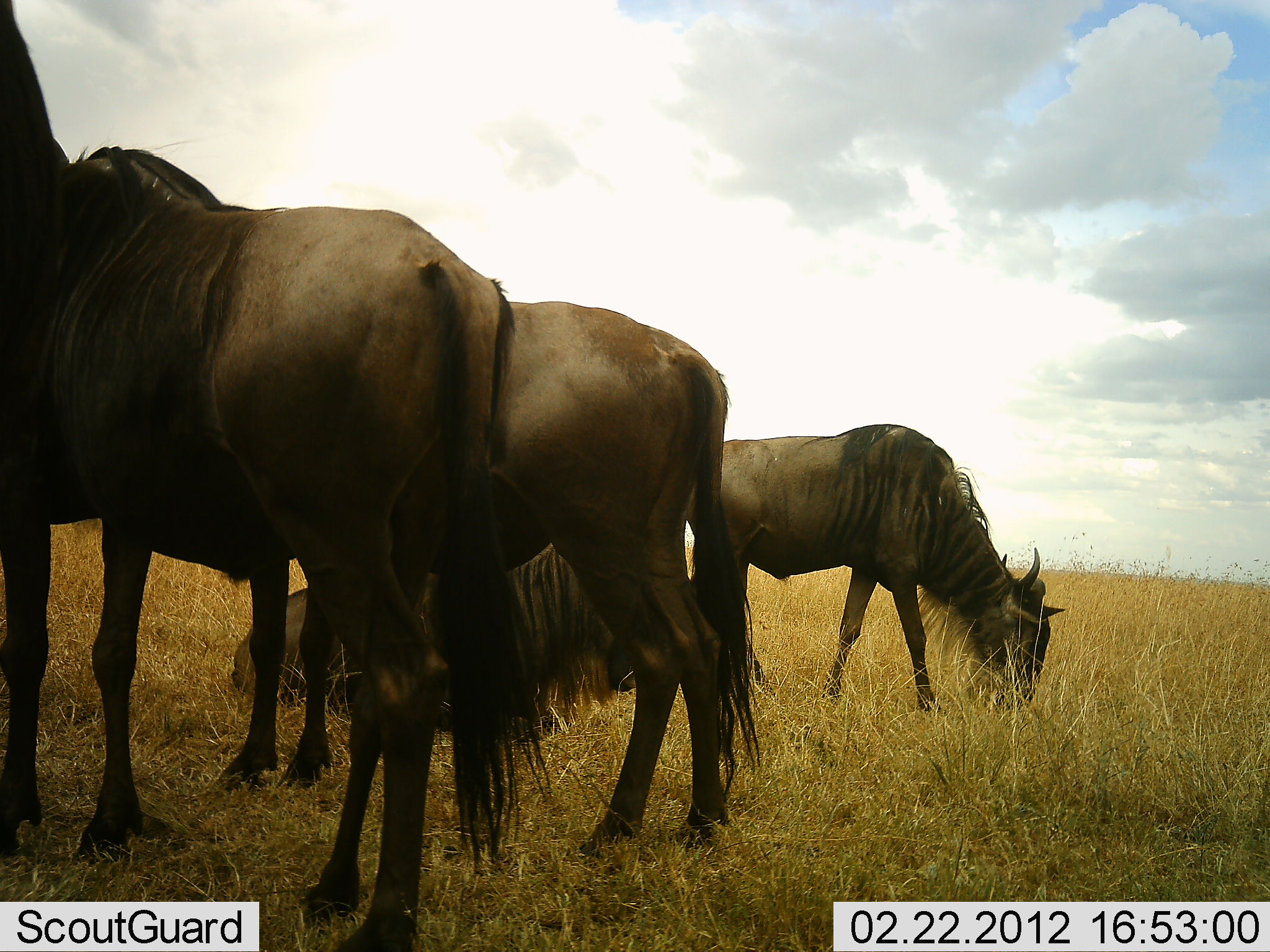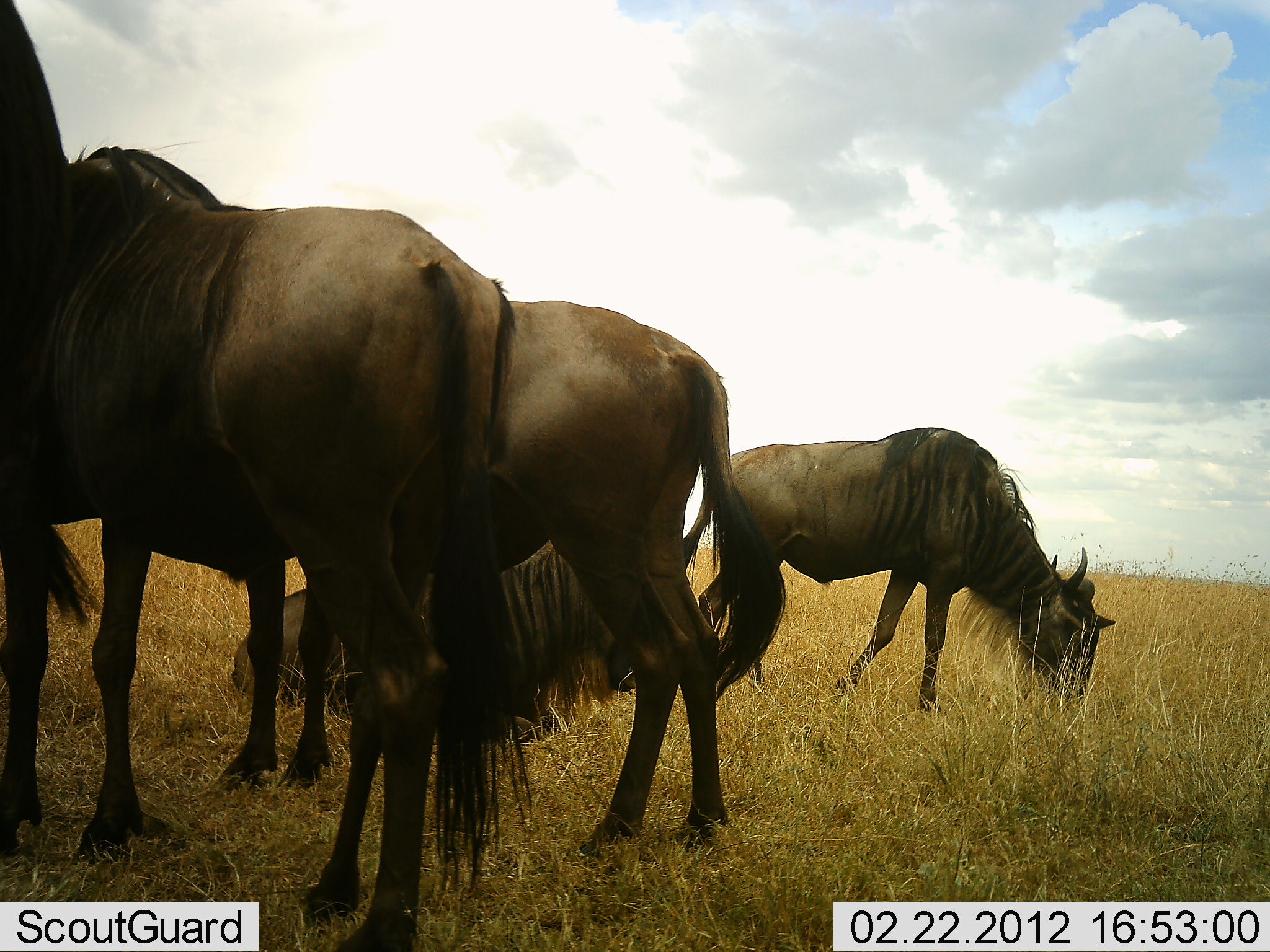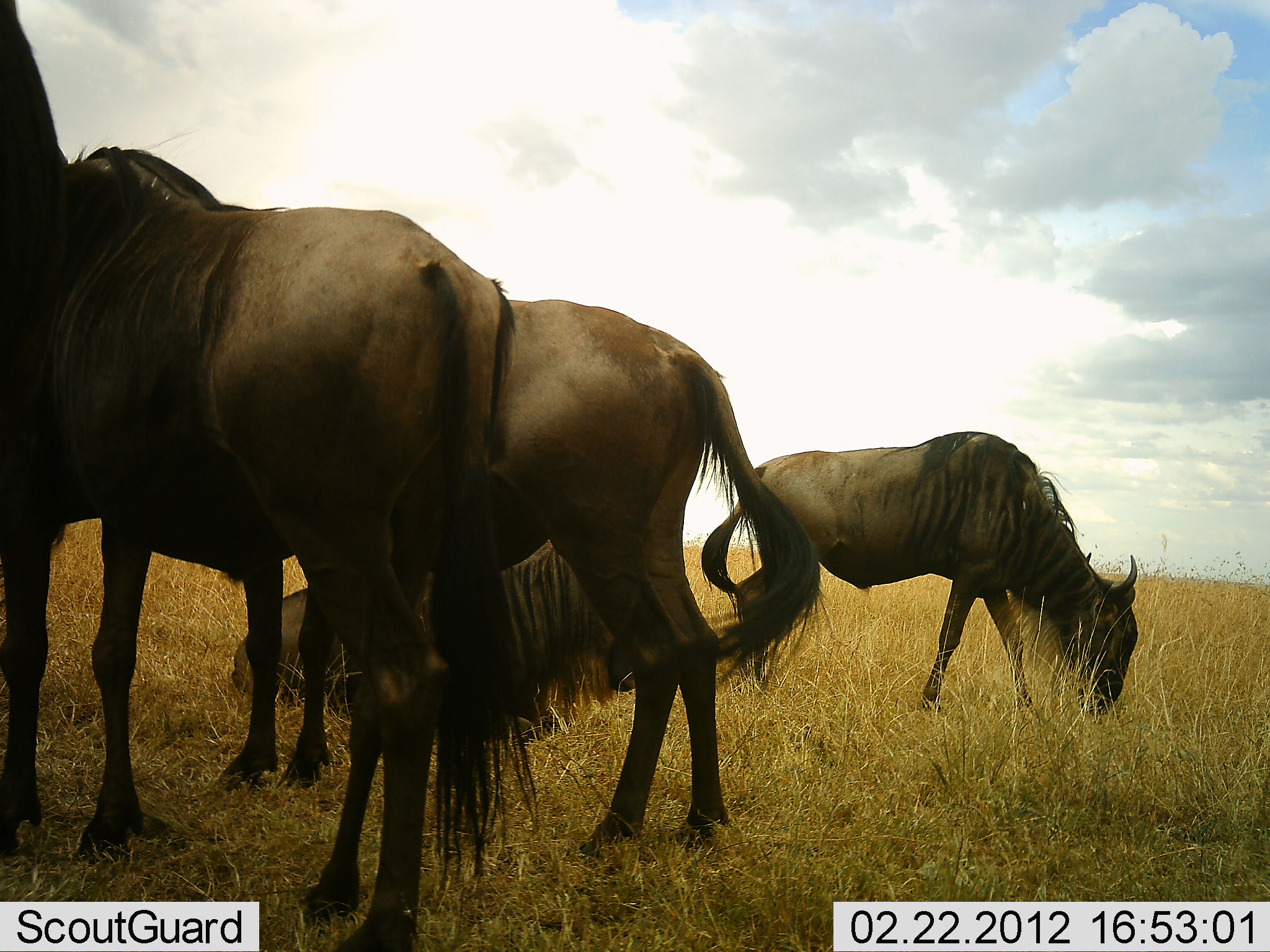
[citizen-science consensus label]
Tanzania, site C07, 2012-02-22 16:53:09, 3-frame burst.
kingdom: Animalia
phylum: Chordata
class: Mammalia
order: Artiodactyla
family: Bovidae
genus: Connochaetes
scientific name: Connochaetes taurinus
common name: blue wildebeest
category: wildebeest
Wildebeest (blue wildebeest) (Connochaetes taurinus), count 5. Behavior (volunteer vote fractions): standing 89%, resting 89%, moving 28%, interacting 0%. Young present (vote fraction): 0%. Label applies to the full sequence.